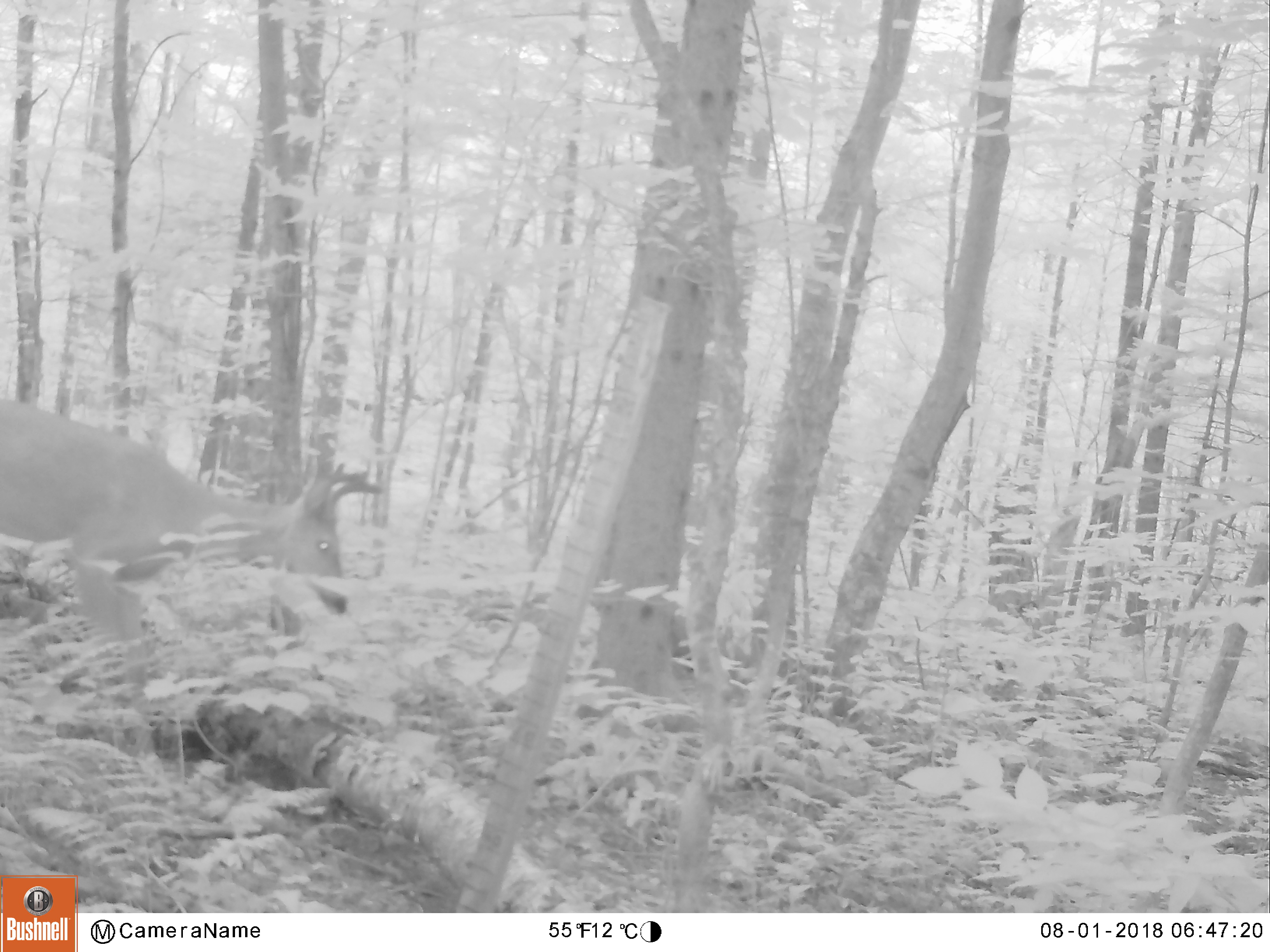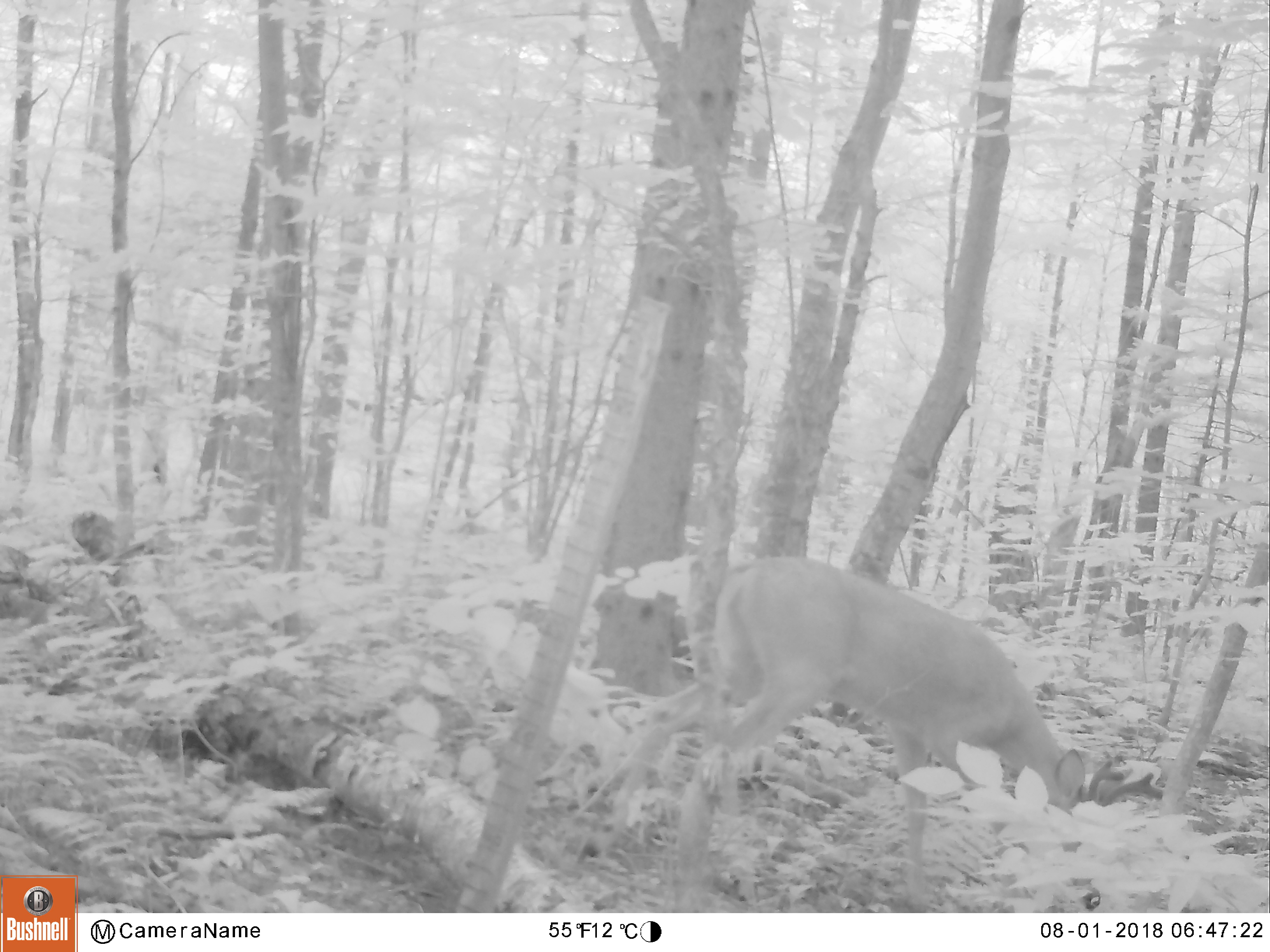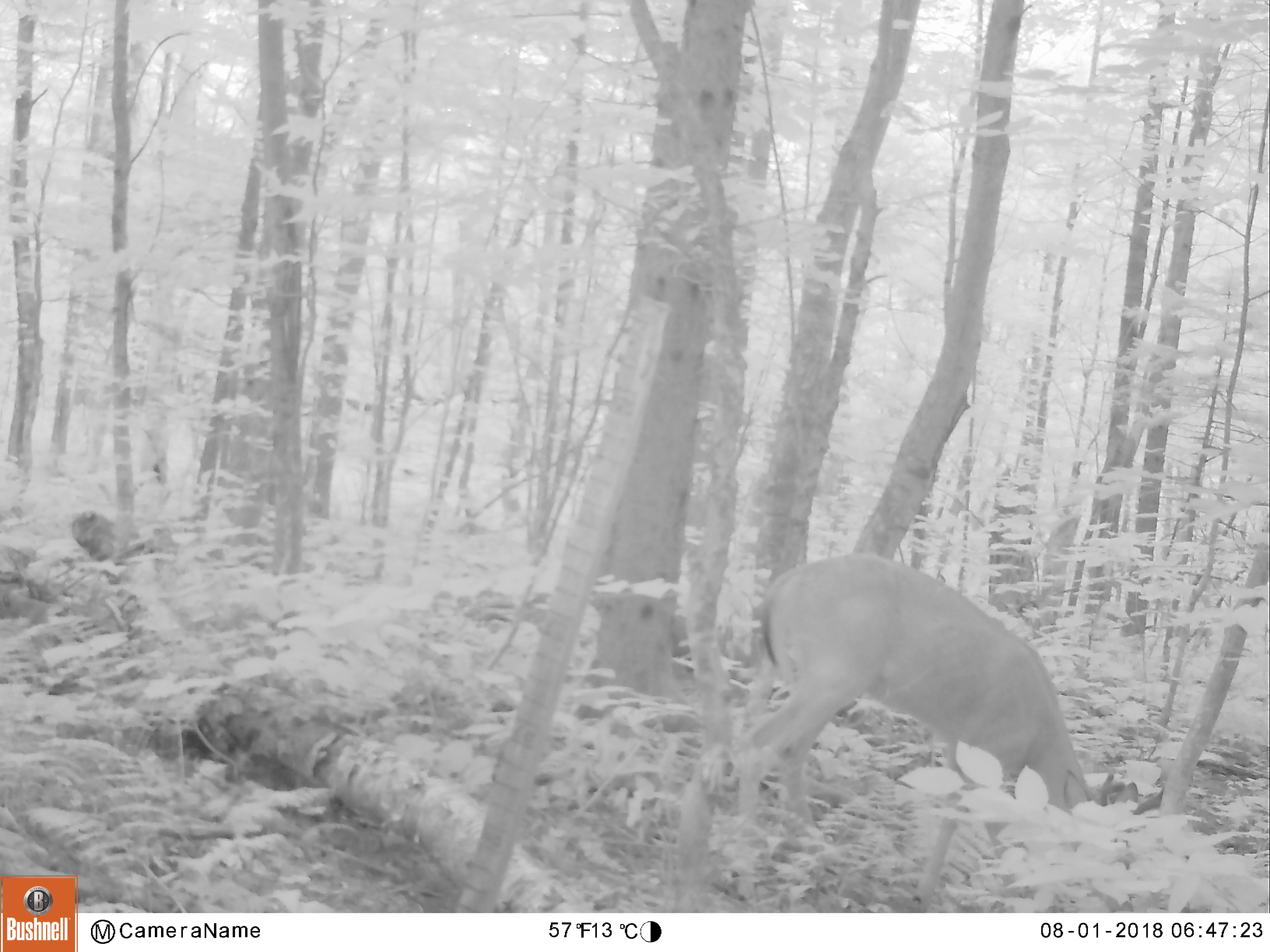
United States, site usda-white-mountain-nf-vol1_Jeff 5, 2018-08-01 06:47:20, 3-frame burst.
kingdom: Animalia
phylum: Chordata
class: Mammalia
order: Artiodactyla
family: Cervidae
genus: Odocoileus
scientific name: Odocoileus virginianus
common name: white-tailed deer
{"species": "white-tailed deer (Odocoileus virginianus)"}